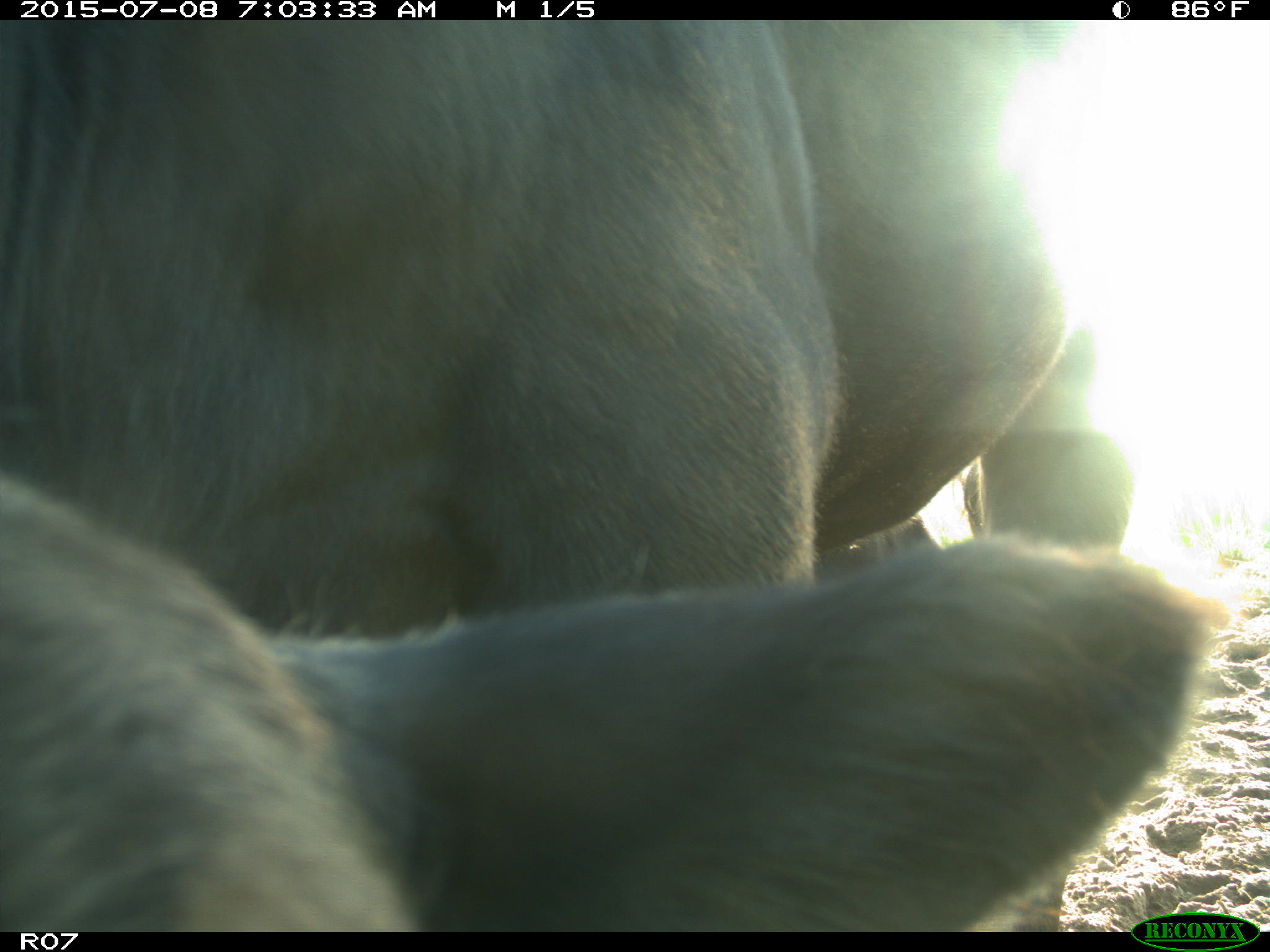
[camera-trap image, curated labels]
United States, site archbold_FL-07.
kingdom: Animalia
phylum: Chordata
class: Mammalia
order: Artiodactyla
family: Bovidae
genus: Bos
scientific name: Bos taurus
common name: domestic cow